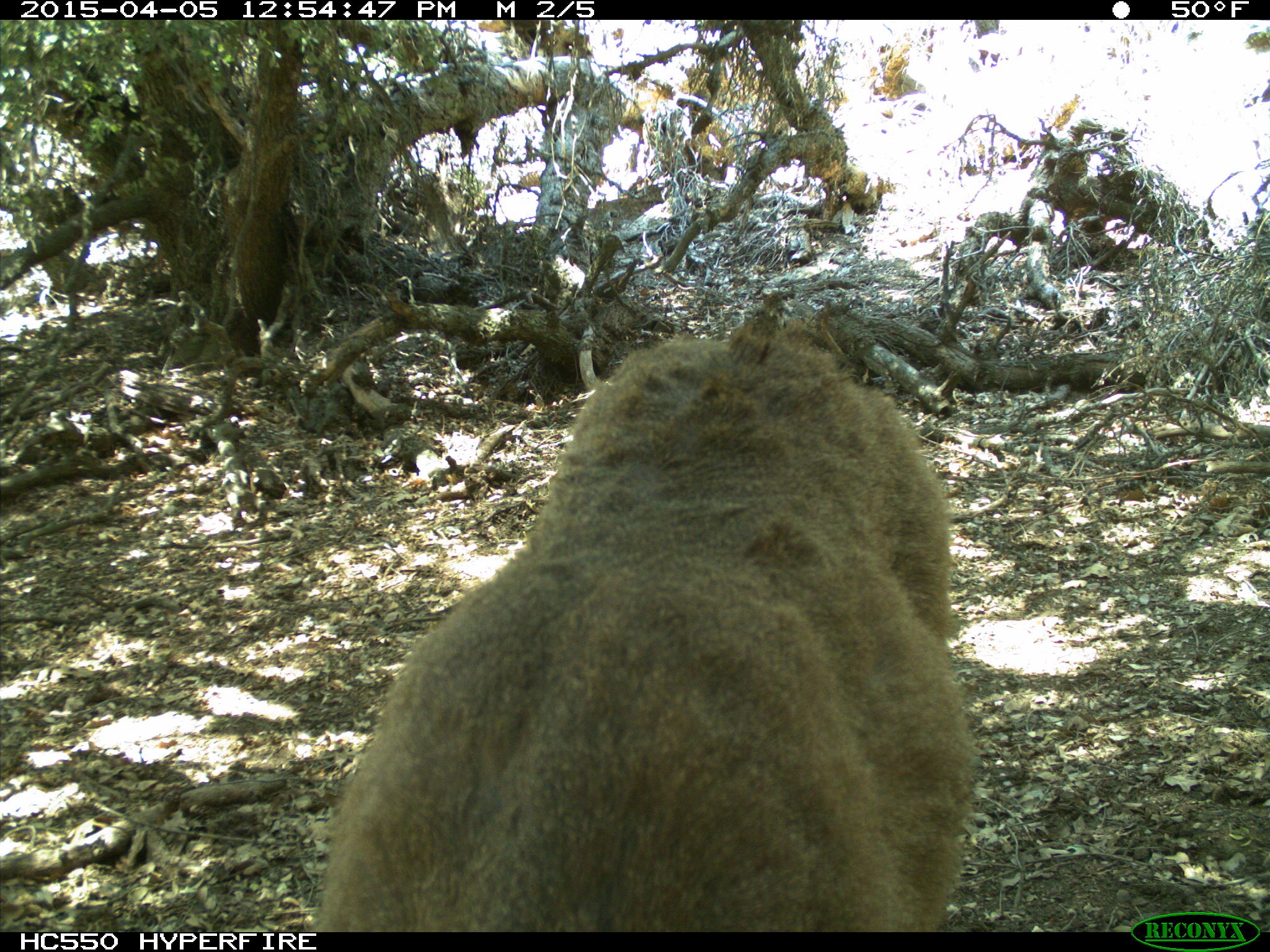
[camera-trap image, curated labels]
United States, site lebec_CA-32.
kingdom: Animalia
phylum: Chordata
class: Mammalia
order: Artiodactyla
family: Cervidae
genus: Odocoileus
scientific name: Odocoileus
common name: deer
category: unidentified deer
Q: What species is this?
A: Unidentified deer (deer) (Odocoileus).